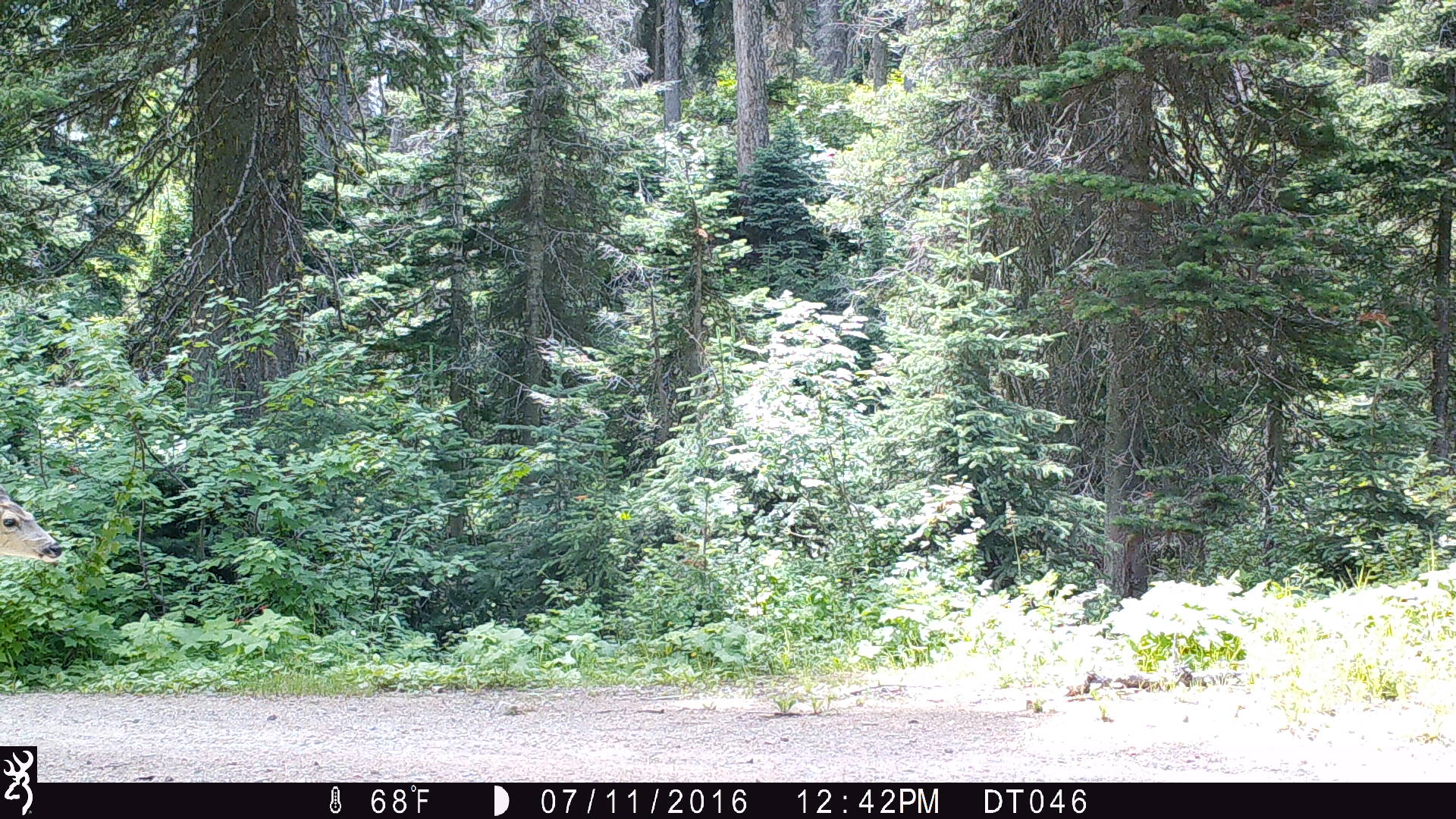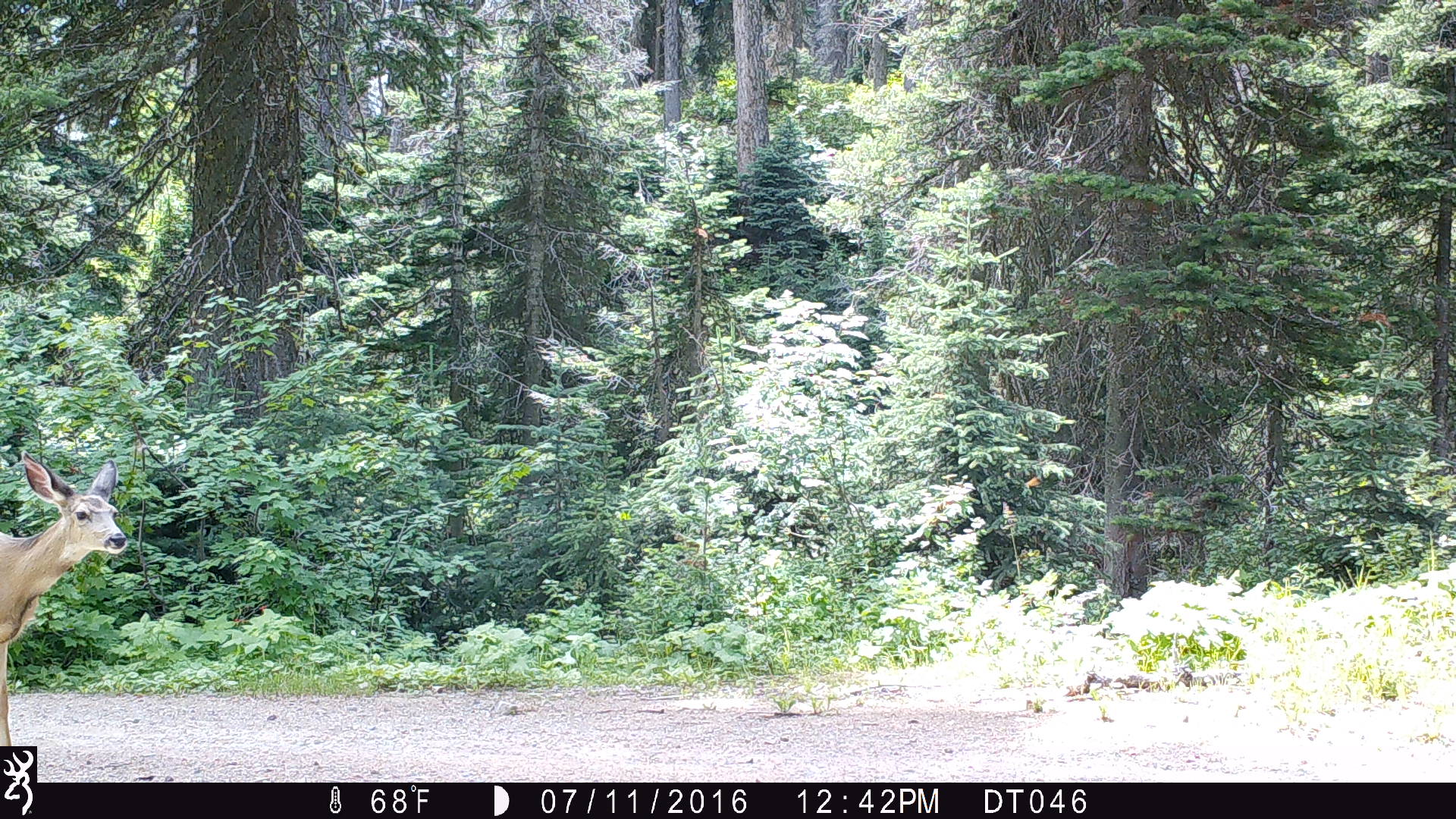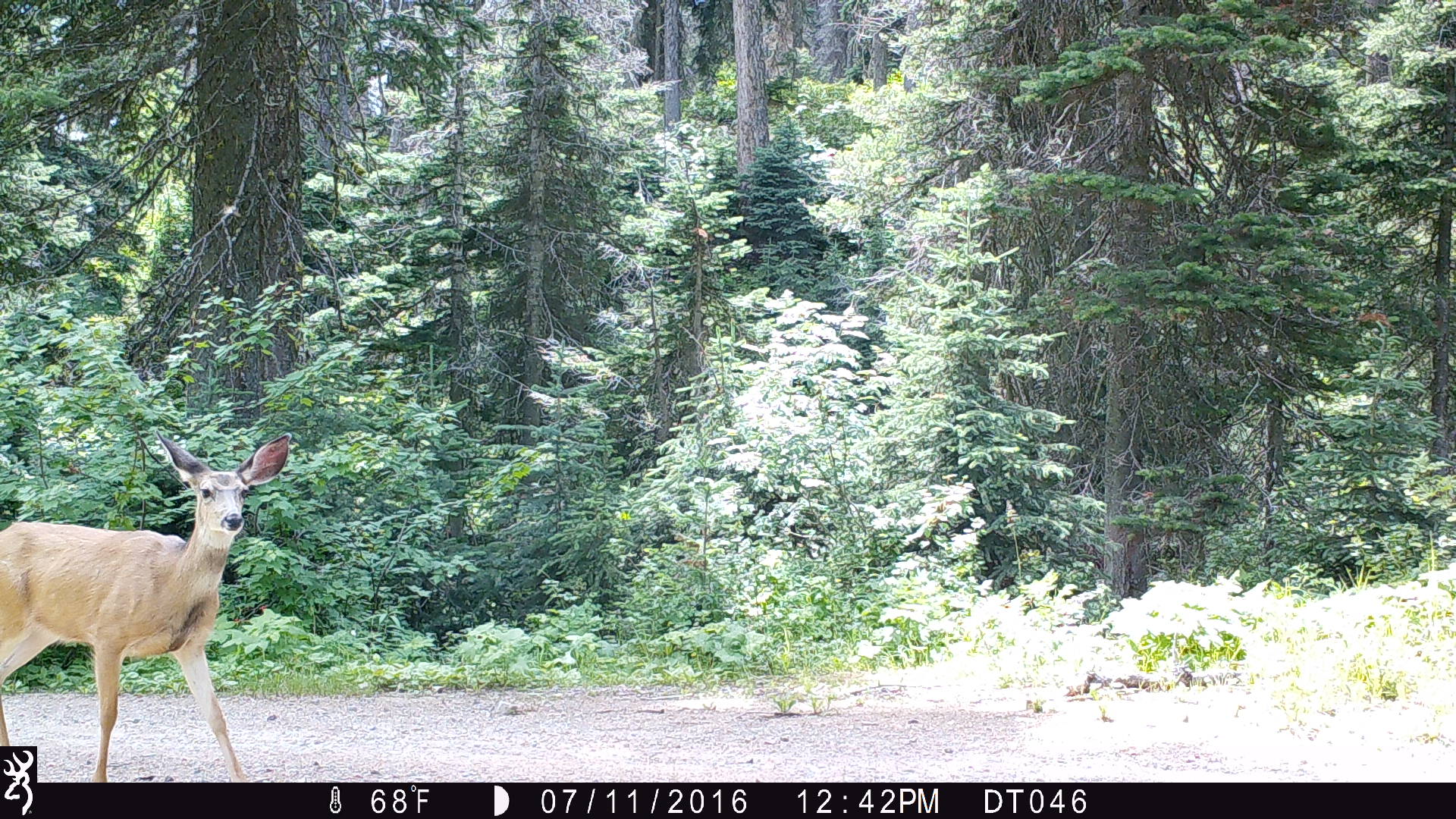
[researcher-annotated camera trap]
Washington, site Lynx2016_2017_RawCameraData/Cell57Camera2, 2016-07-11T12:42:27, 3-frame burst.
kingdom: Animalia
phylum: Chordata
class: Mammalia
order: Artiodactyla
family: Cervidae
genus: Odocoileus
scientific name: Odocoileus hemionus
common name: mule deer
Odocoileus hemionus (mule deer). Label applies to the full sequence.